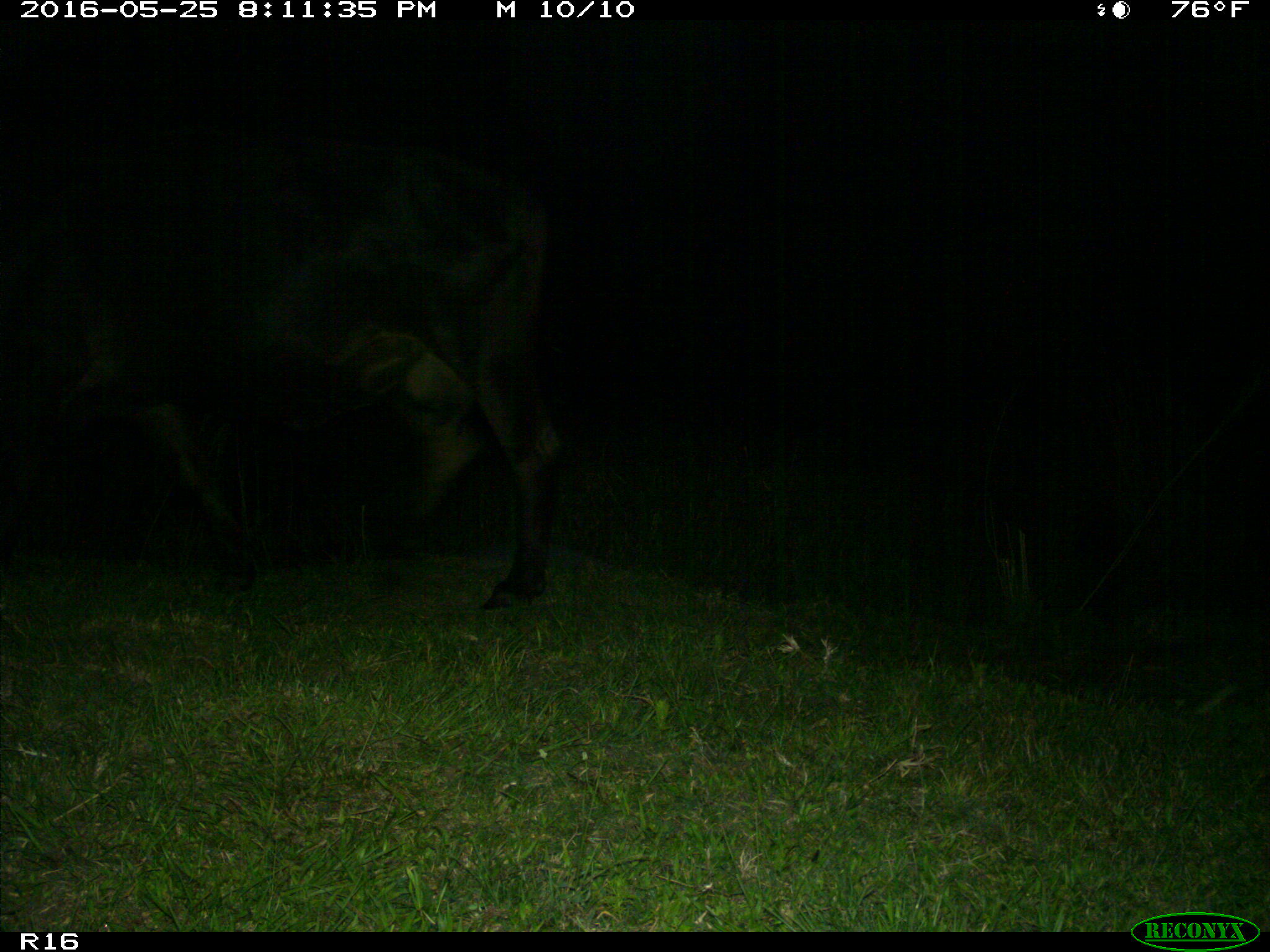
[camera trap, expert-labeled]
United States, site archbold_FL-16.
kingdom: Animalia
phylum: Chordata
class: Mammalia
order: Artiodactyla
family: Bovidae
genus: Bos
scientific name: Bos taurus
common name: domestic cow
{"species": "Bos taurus (domestic cow)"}